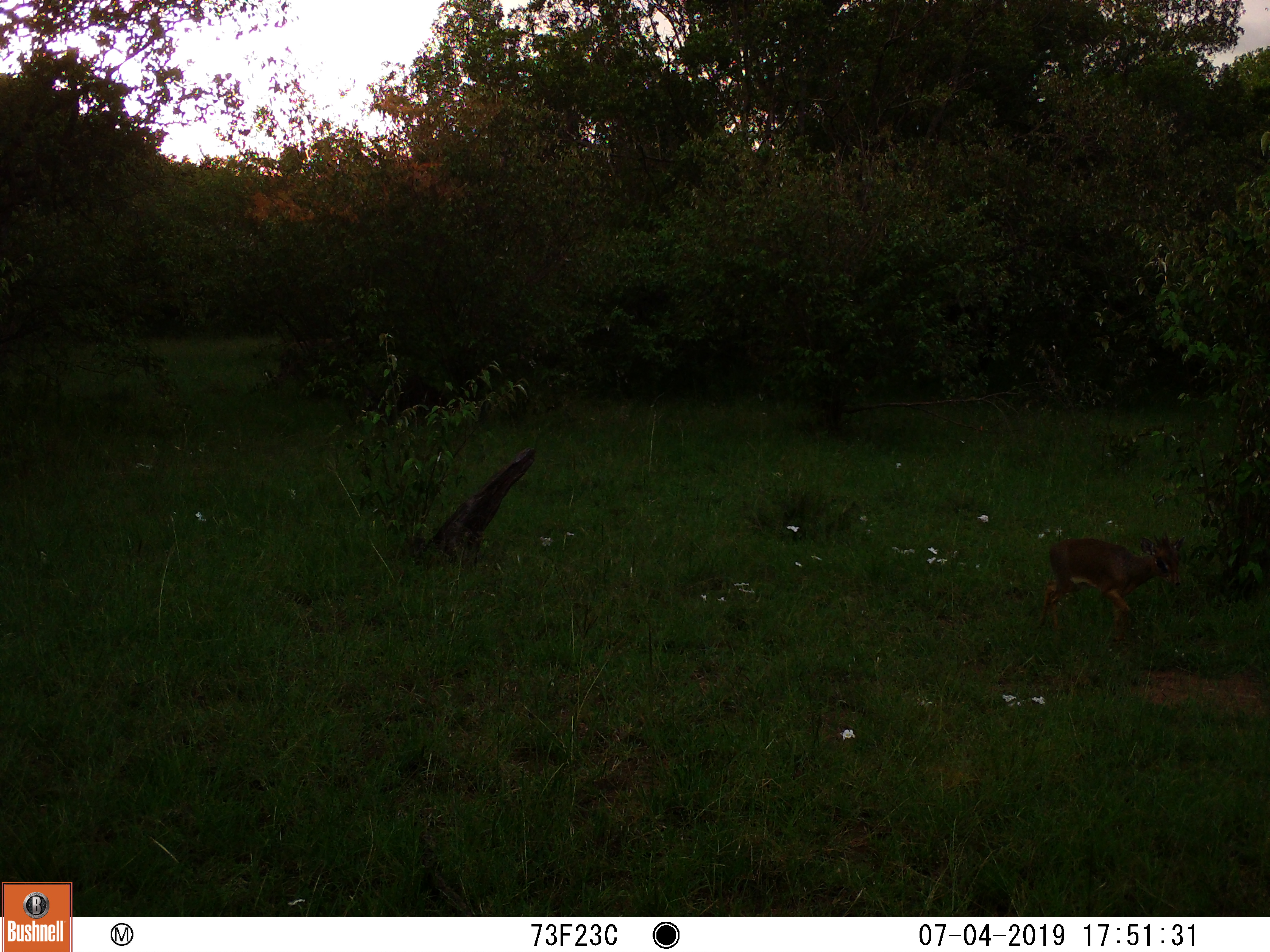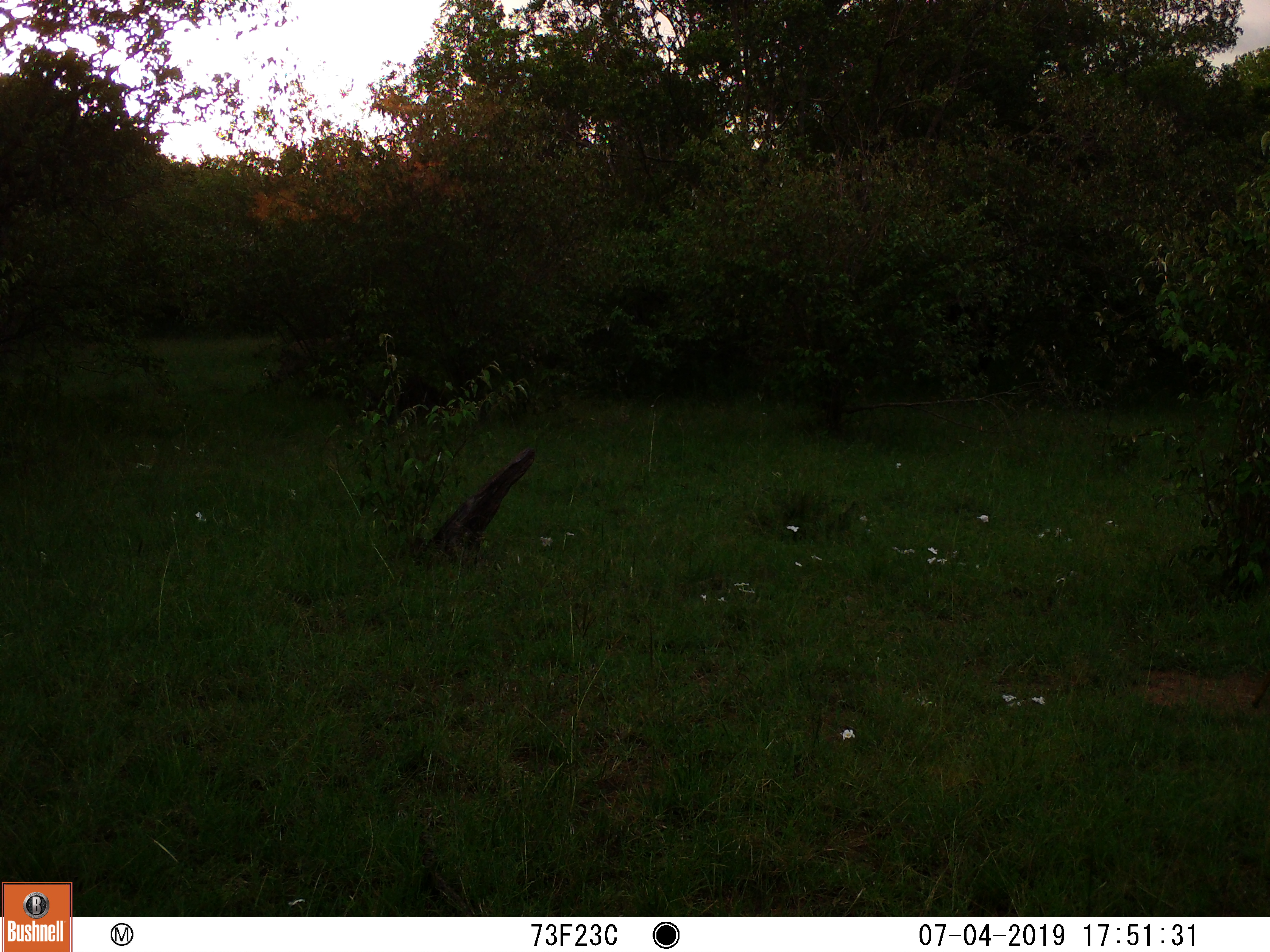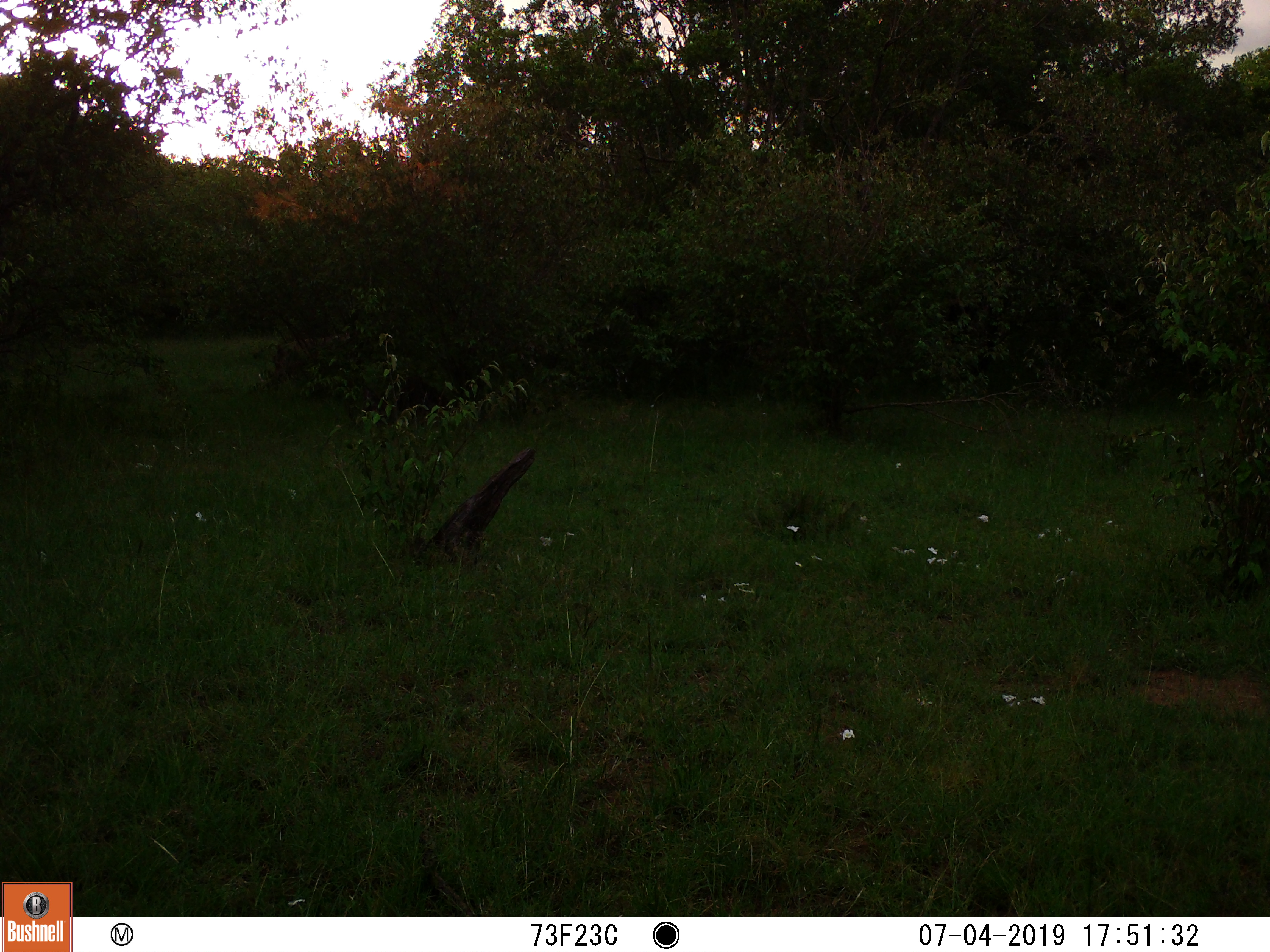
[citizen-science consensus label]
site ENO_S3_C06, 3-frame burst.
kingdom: Animalia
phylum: Chordata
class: Mammalia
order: Artiodactyla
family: Bovidae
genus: Madoqua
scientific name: Madoqua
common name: dik-dik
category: dikdik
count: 1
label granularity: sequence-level